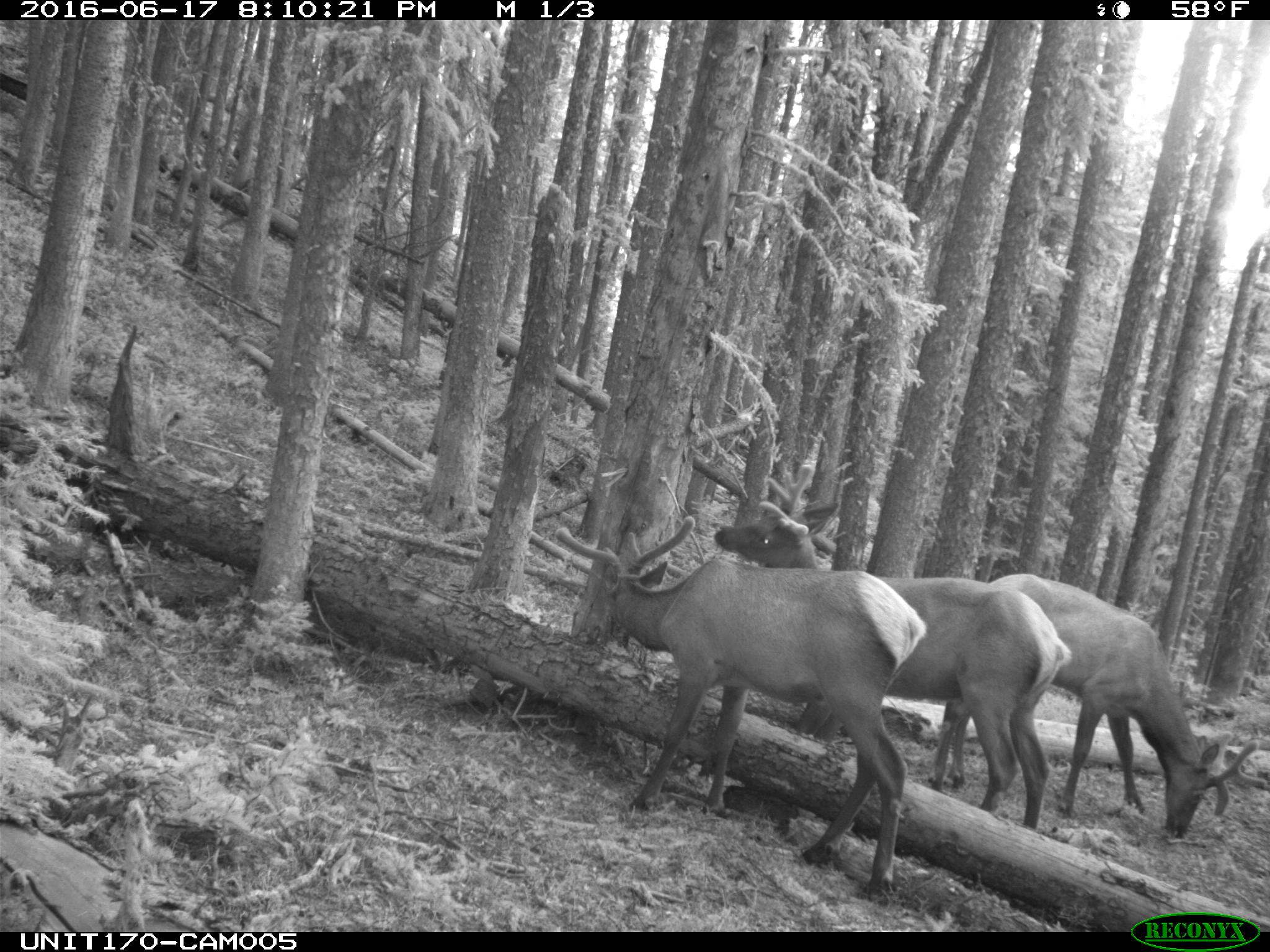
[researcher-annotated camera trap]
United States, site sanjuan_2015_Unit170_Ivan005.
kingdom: Animalia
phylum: Chordata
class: Mammalia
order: Artiodactyla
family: Cervidae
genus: Cervus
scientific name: Cervus elaphus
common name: red deer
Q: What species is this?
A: Cervus elaphus (red deer).